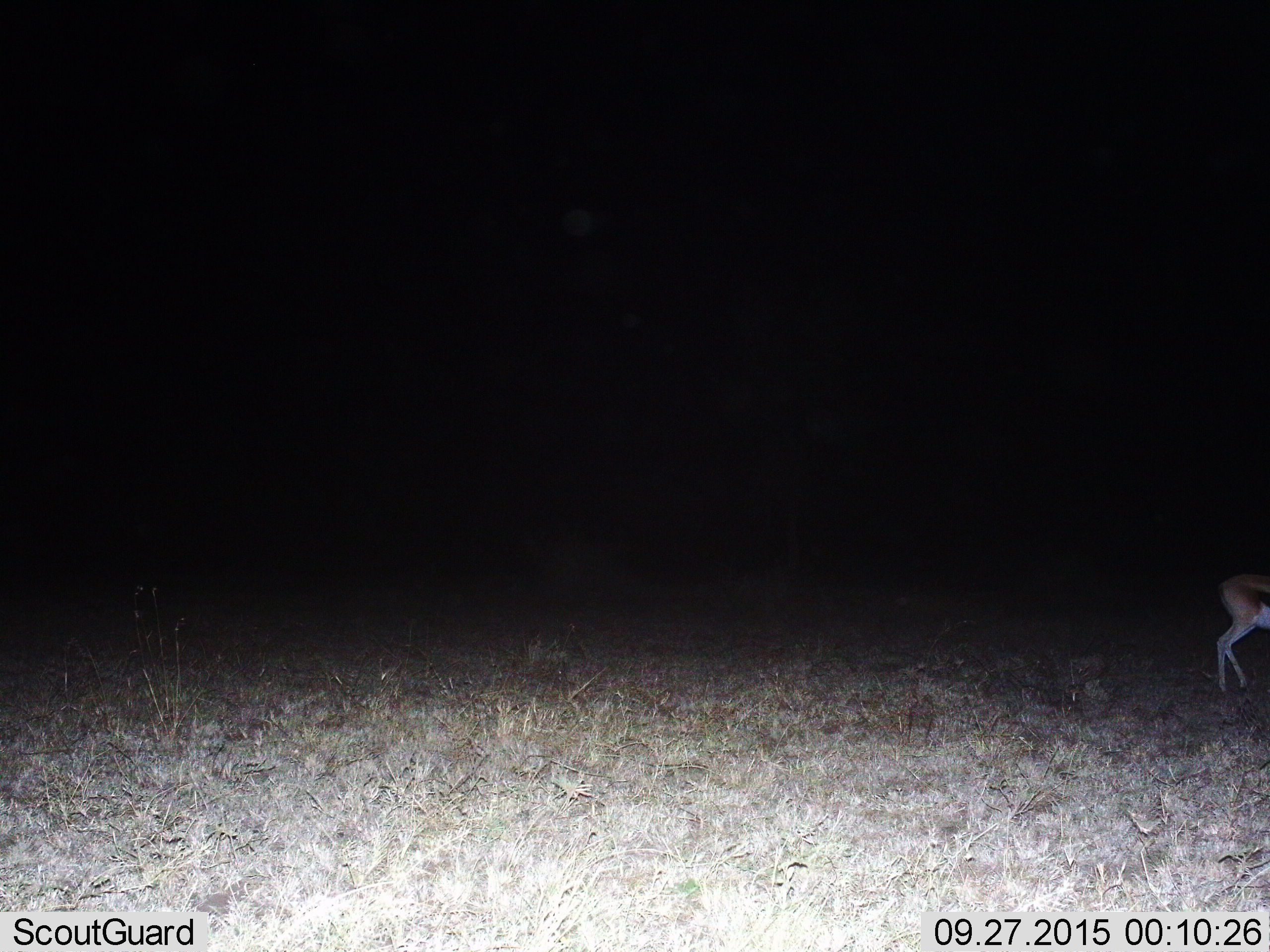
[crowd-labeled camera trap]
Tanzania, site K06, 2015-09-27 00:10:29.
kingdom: Animalia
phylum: Chordata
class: Mammalia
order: Artiodactyla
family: Bovidae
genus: Eudorcas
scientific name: Eudorcas thomsonii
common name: thomson's gazelle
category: gazellethomsons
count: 1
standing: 17%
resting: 0%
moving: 83%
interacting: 0%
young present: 0%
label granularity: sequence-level